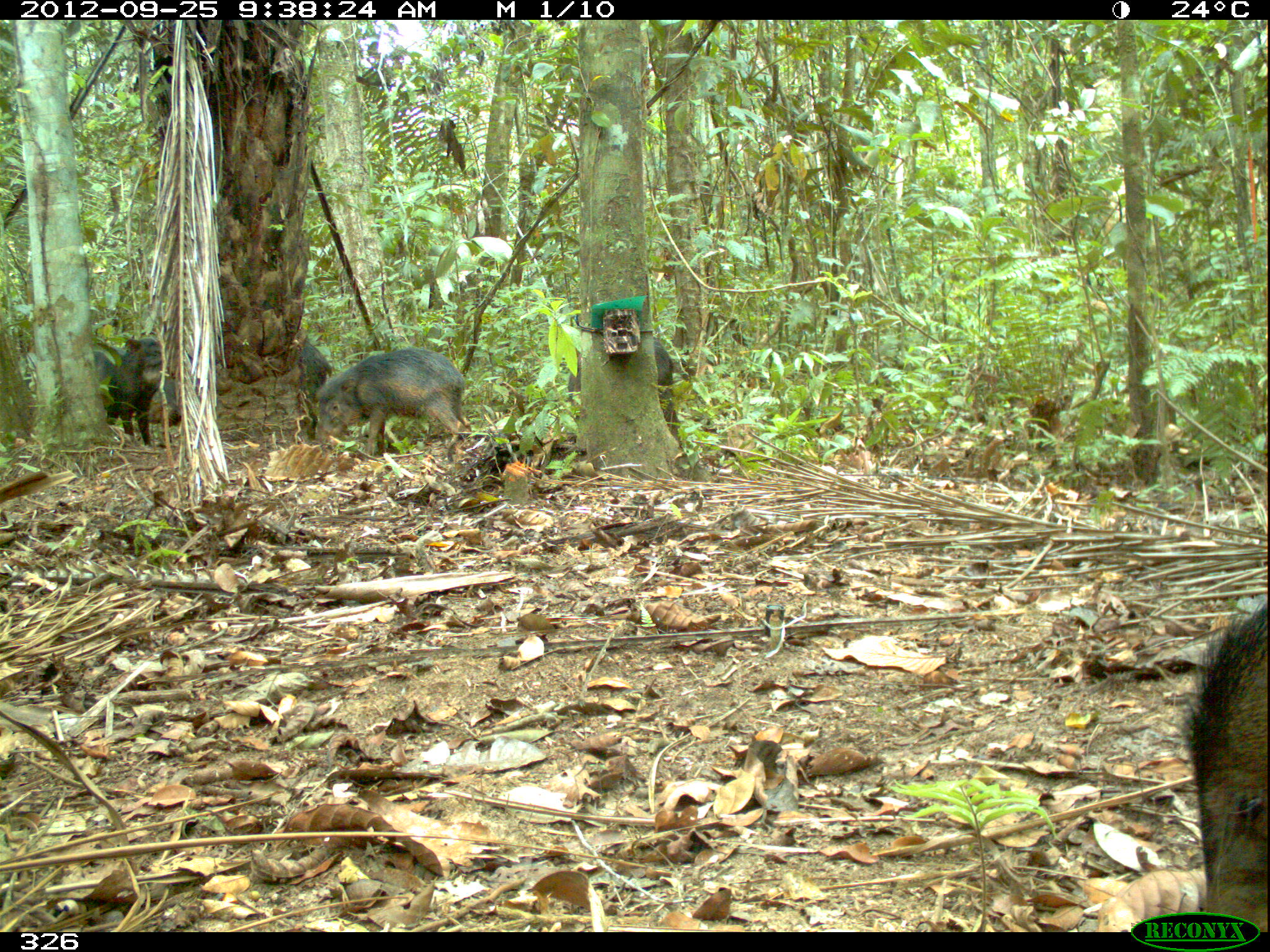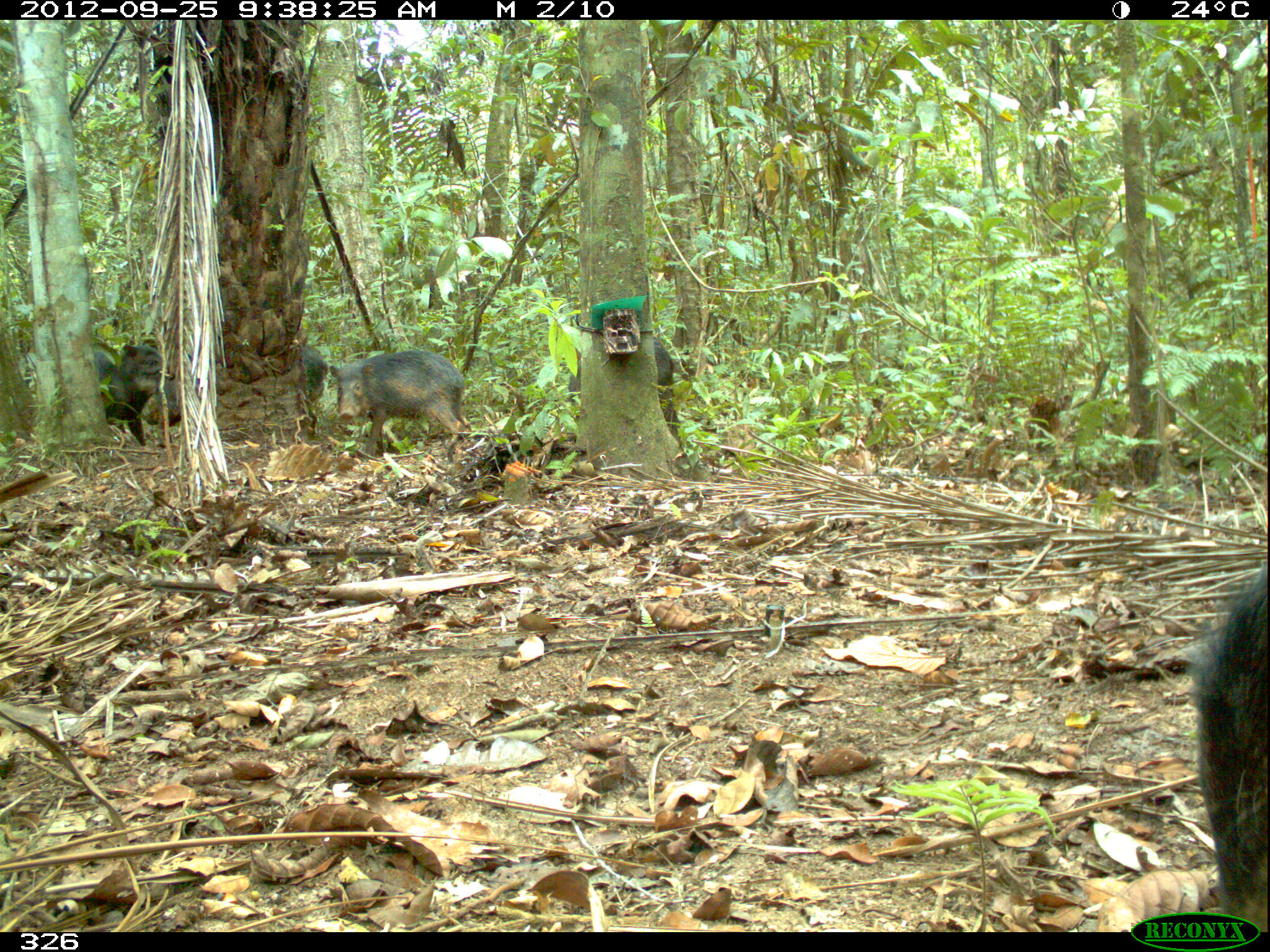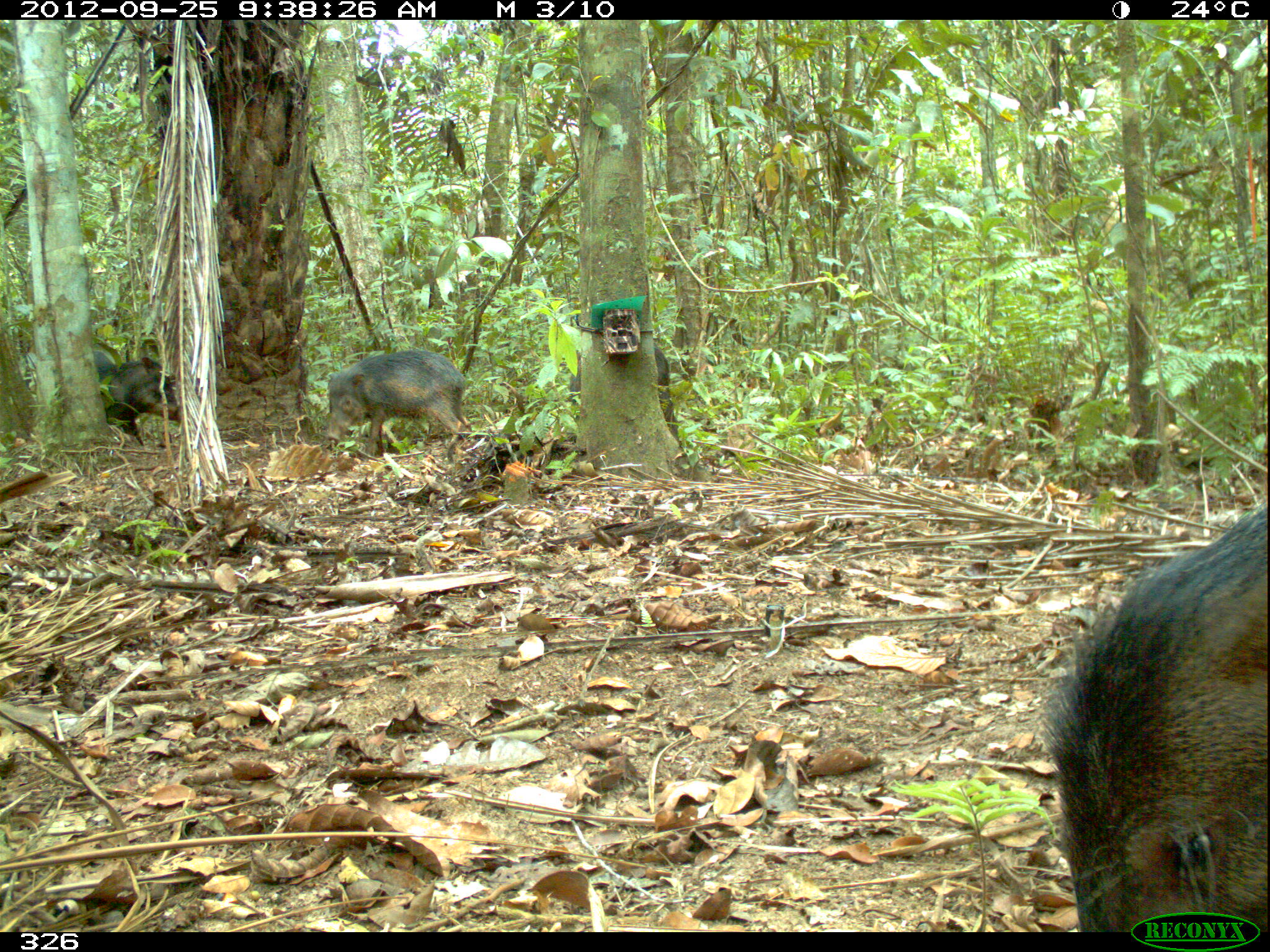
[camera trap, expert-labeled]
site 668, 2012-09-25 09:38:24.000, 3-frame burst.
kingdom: Animalia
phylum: Chordata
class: Mammalia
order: Artiodactyla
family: Tayassuidae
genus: Tayassu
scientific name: Tayassu pecari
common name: white-lipped peccary